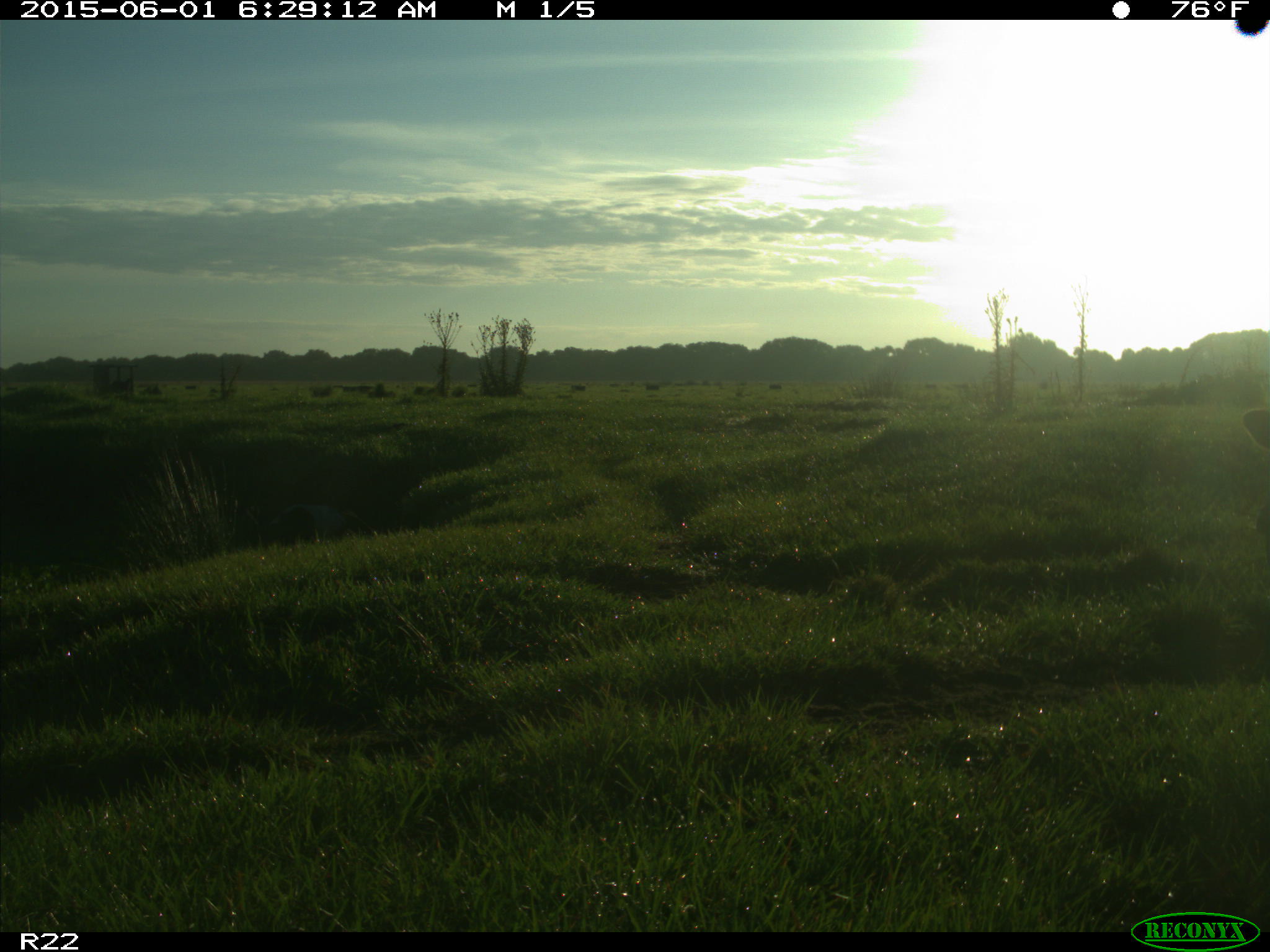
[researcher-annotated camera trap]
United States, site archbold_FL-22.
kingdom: Animalia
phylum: Chordata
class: Mammalia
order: Artiodactyla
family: Bovidae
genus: Bos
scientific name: Bos taurus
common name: domestic cow